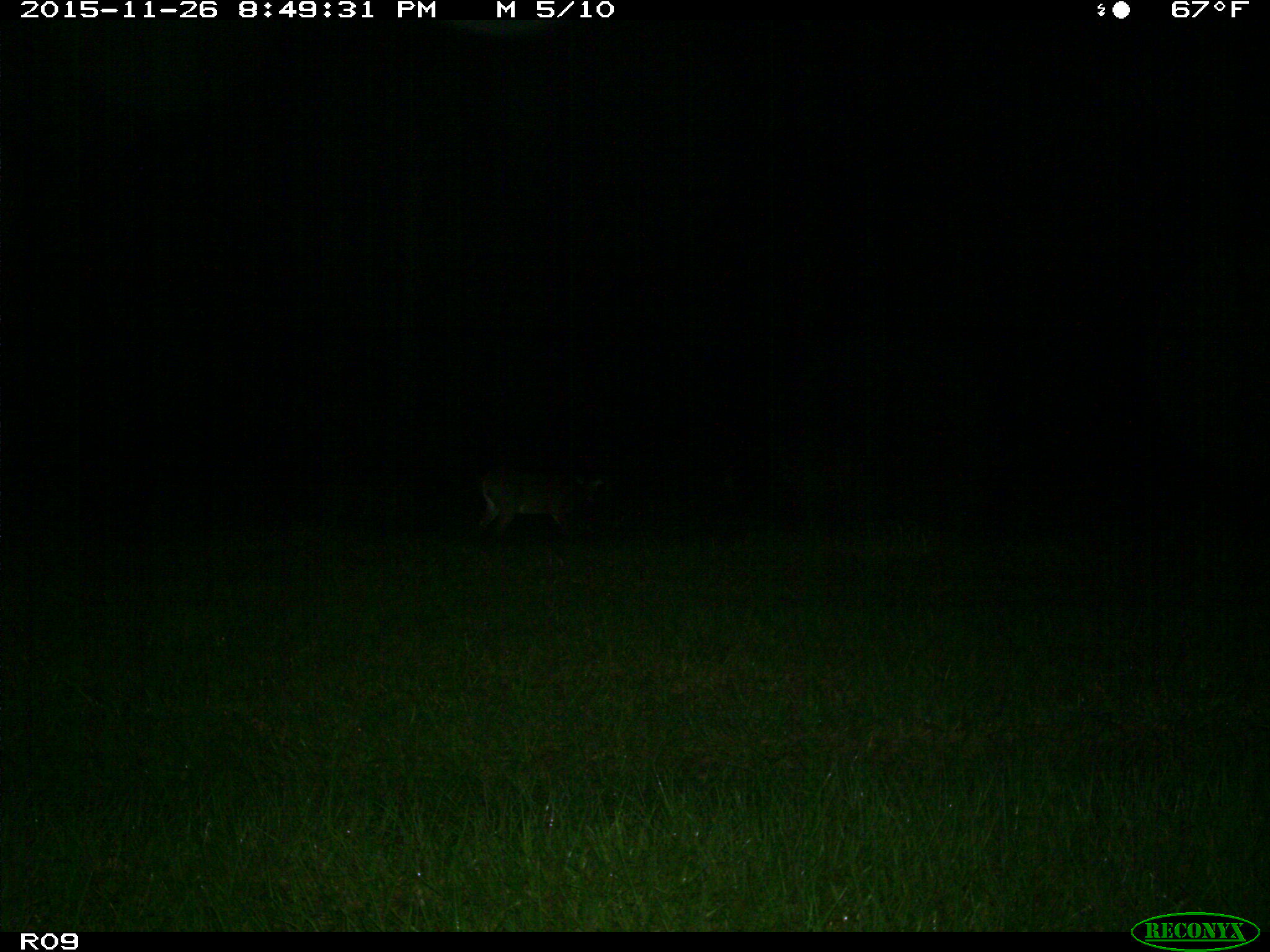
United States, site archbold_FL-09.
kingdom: Animalia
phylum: Chordata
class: Mammalia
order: Artiodactyla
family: Cervidae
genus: Odocoileus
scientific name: Odocoileus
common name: deer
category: unidentified deer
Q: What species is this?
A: Unidentified deer (deer) (Odocoileus).